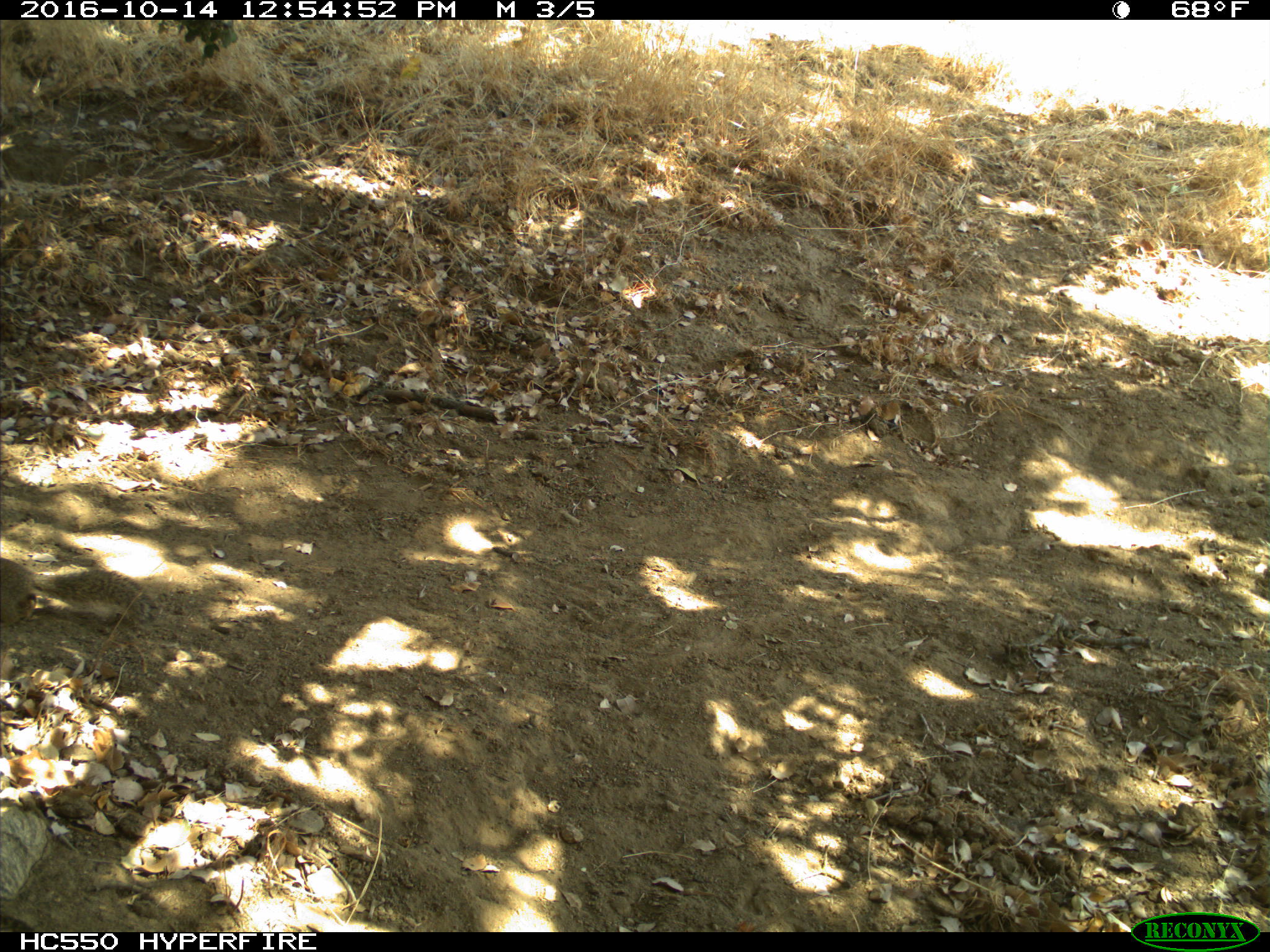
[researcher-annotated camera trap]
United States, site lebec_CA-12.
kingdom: Animalia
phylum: Chordata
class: Mammalia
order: Rodentia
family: Sciuridae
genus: Otospermophilus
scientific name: Otospermophilus beecheyi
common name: california ground squirrel